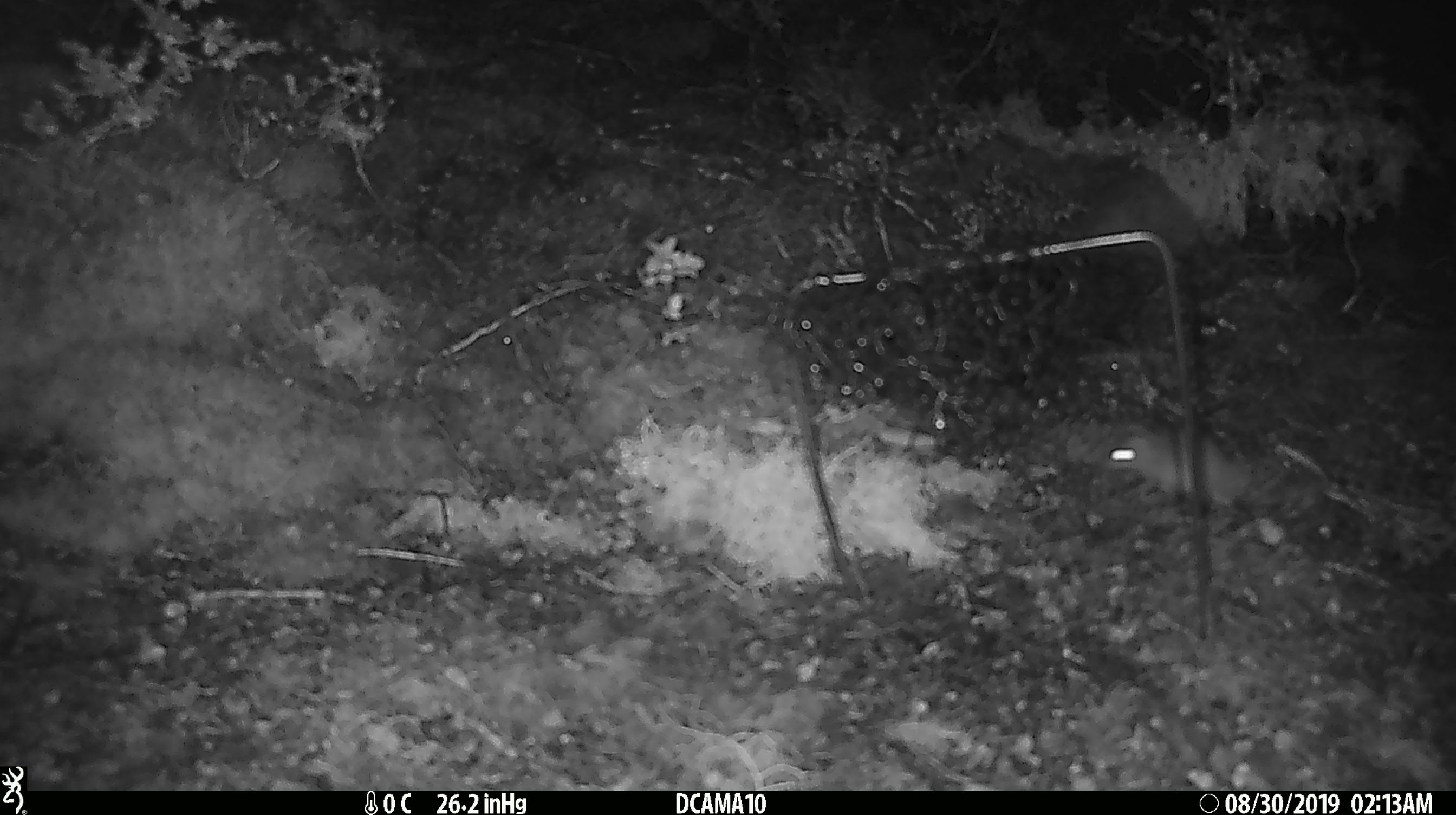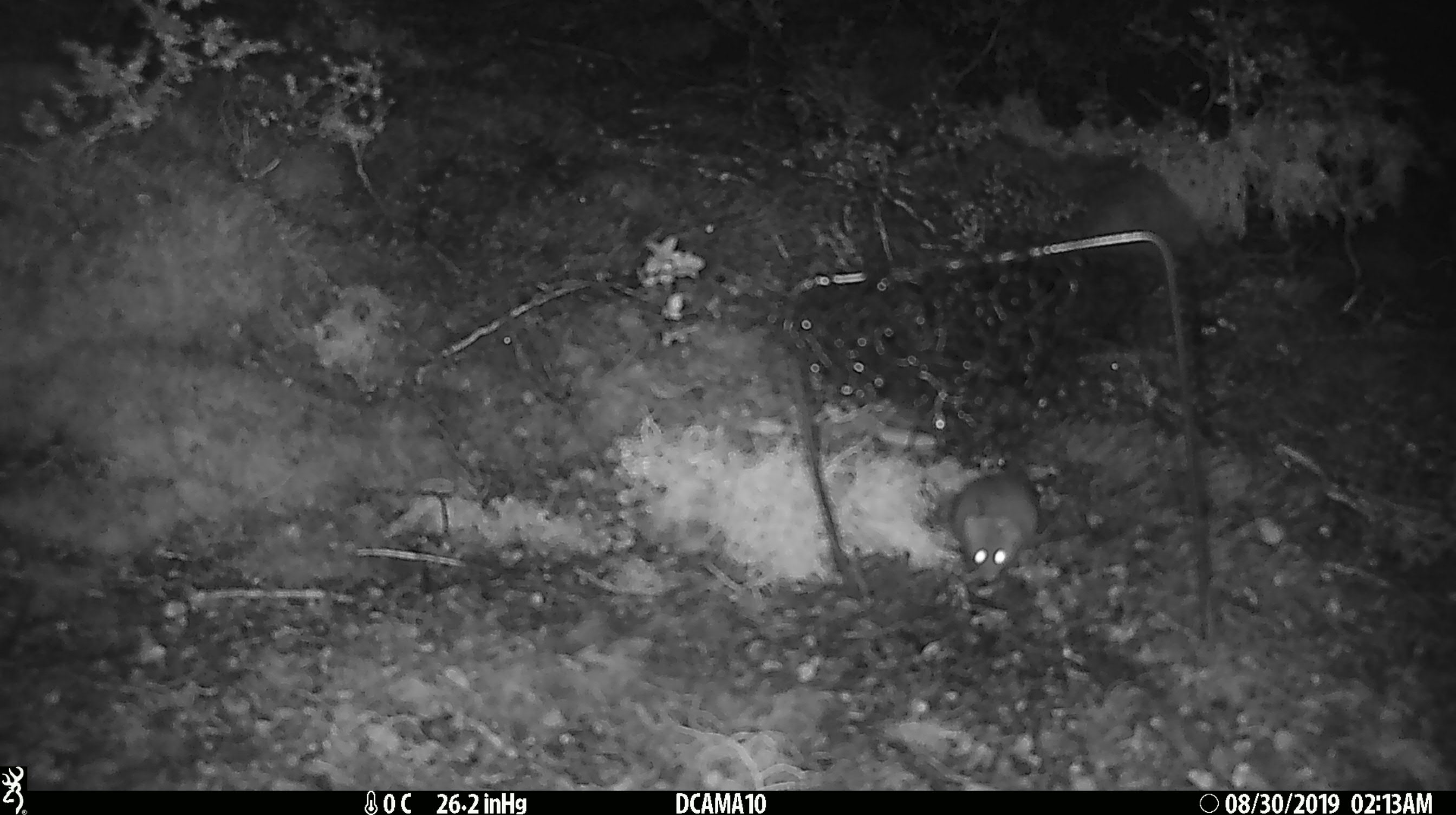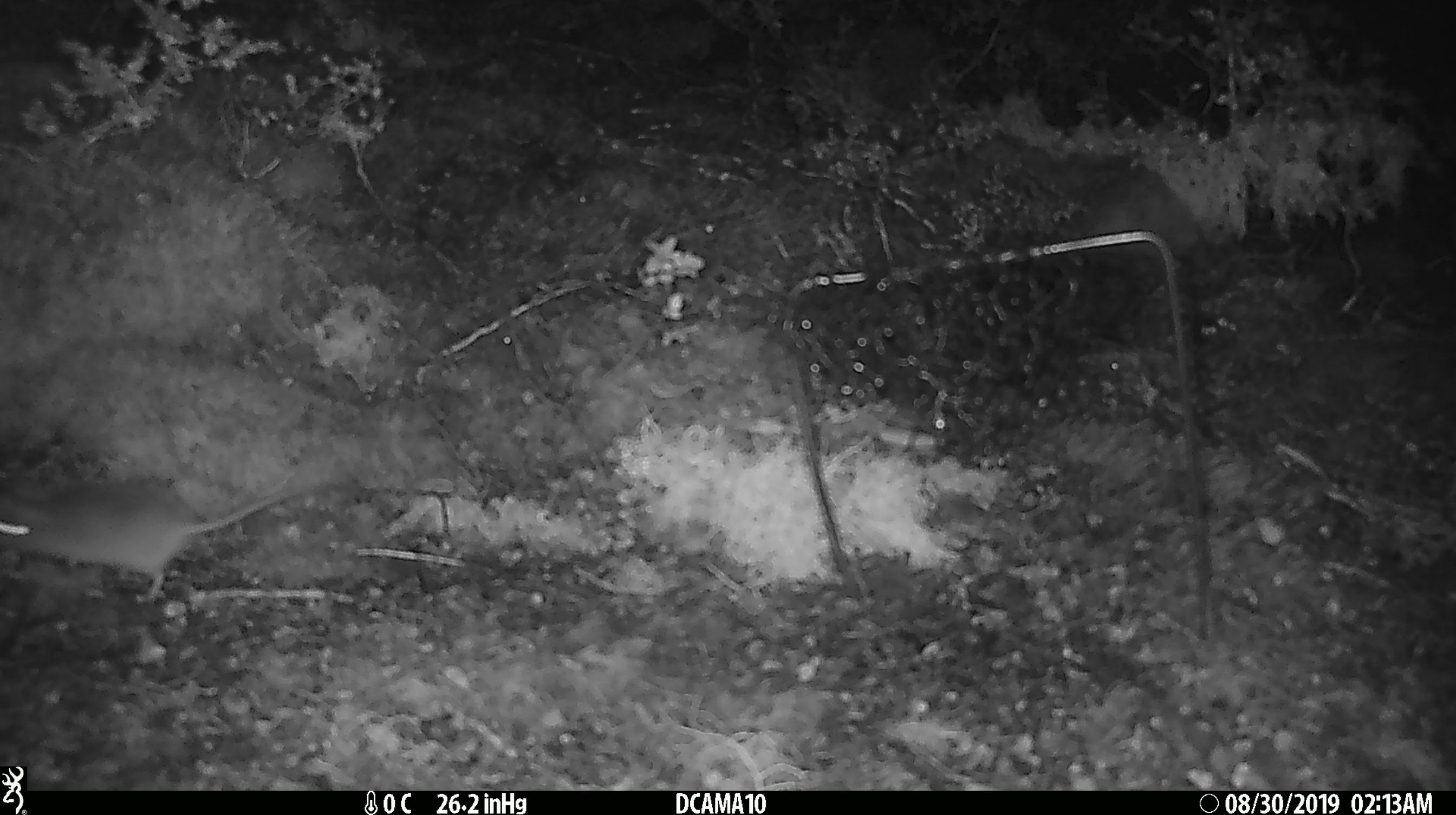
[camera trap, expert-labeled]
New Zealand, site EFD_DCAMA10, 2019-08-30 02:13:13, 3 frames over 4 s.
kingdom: Animalia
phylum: Chordata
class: Mammalia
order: Rodentia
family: Muridae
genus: Mus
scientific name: Mus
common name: mouse